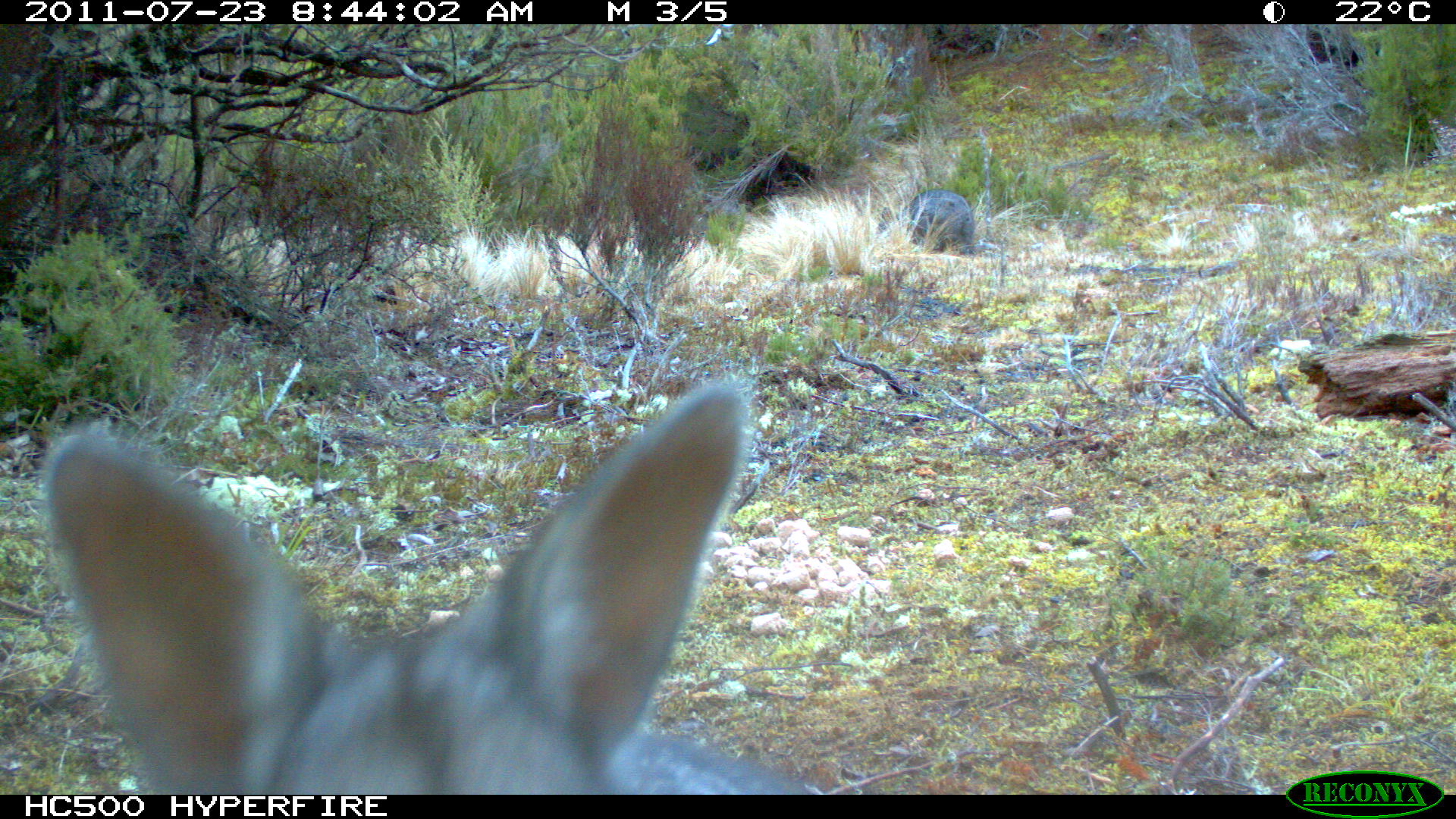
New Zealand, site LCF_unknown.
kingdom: Animalia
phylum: Chordata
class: Mammalia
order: Diprotodontia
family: Macropodidae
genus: Notamacropus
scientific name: Notamacropus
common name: wallaby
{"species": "wallaby (Notamacropus)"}